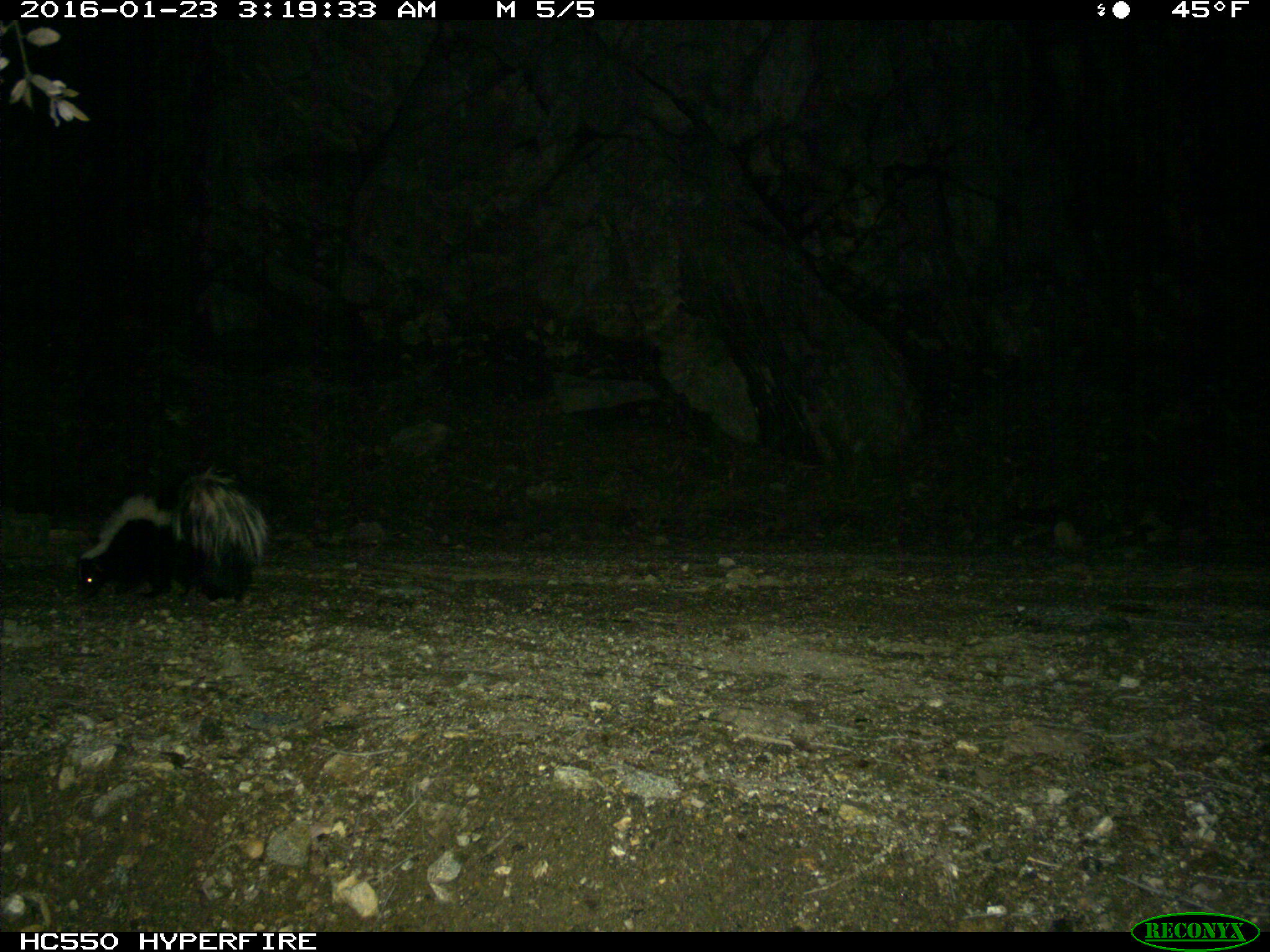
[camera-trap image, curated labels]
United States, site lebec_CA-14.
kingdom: Animalia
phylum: Chordata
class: Mammalia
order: Carnivora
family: Mephitidae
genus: Mephitis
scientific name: Mephitis mephitis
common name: striped skunk